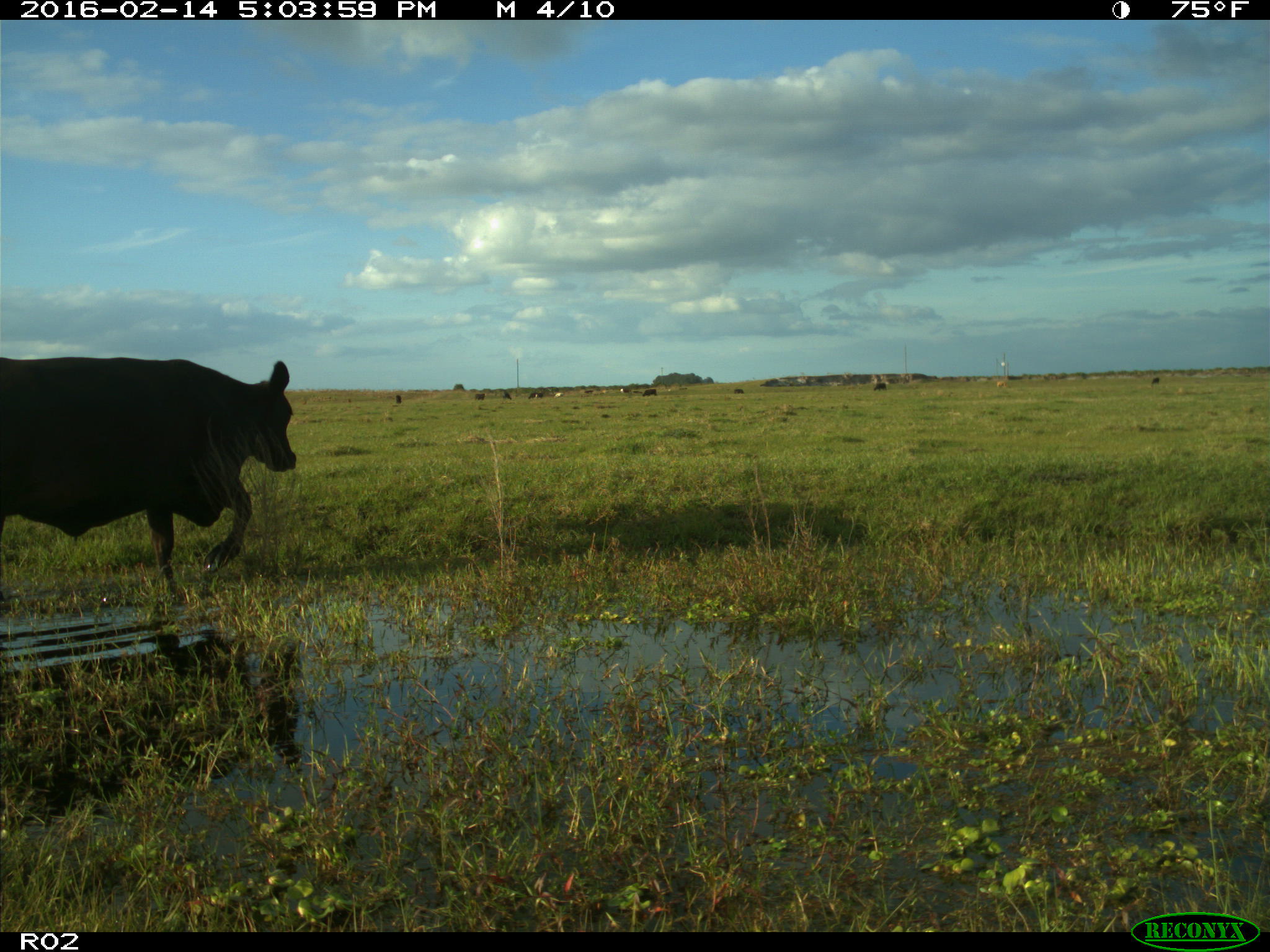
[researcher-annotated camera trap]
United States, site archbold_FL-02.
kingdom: Animalia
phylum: Chordata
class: Mammalia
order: Artiodactyla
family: Bovidae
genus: Bos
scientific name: Bos taurus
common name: domestic cow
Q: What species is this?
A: Bos taurus (domestic cow).